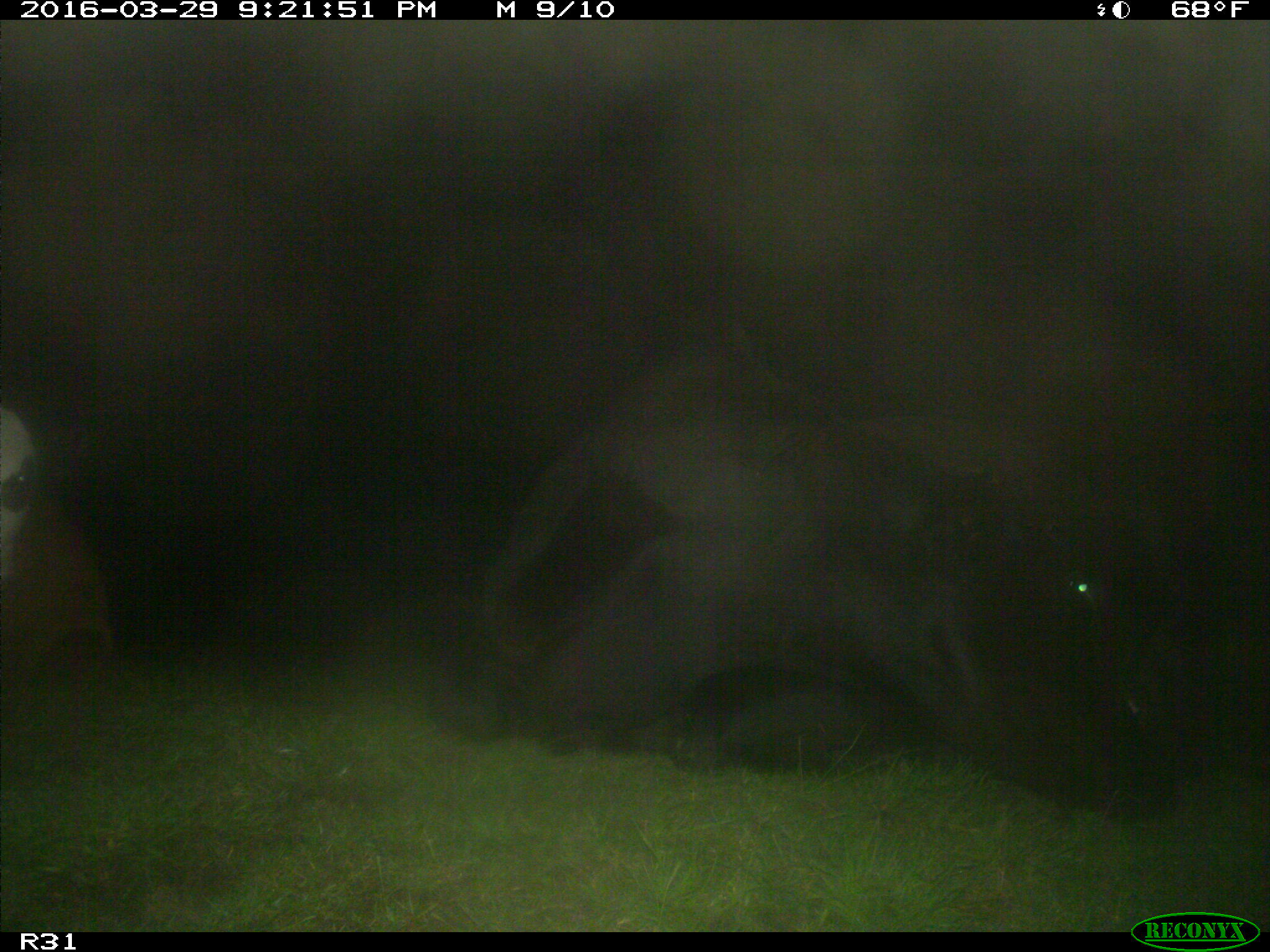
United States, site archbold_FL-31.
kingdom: Animalia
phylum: Chordata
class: Mammalia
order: Artiodactyla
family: Bovidae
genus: Bos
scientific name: Bos taurus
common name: domestic cow